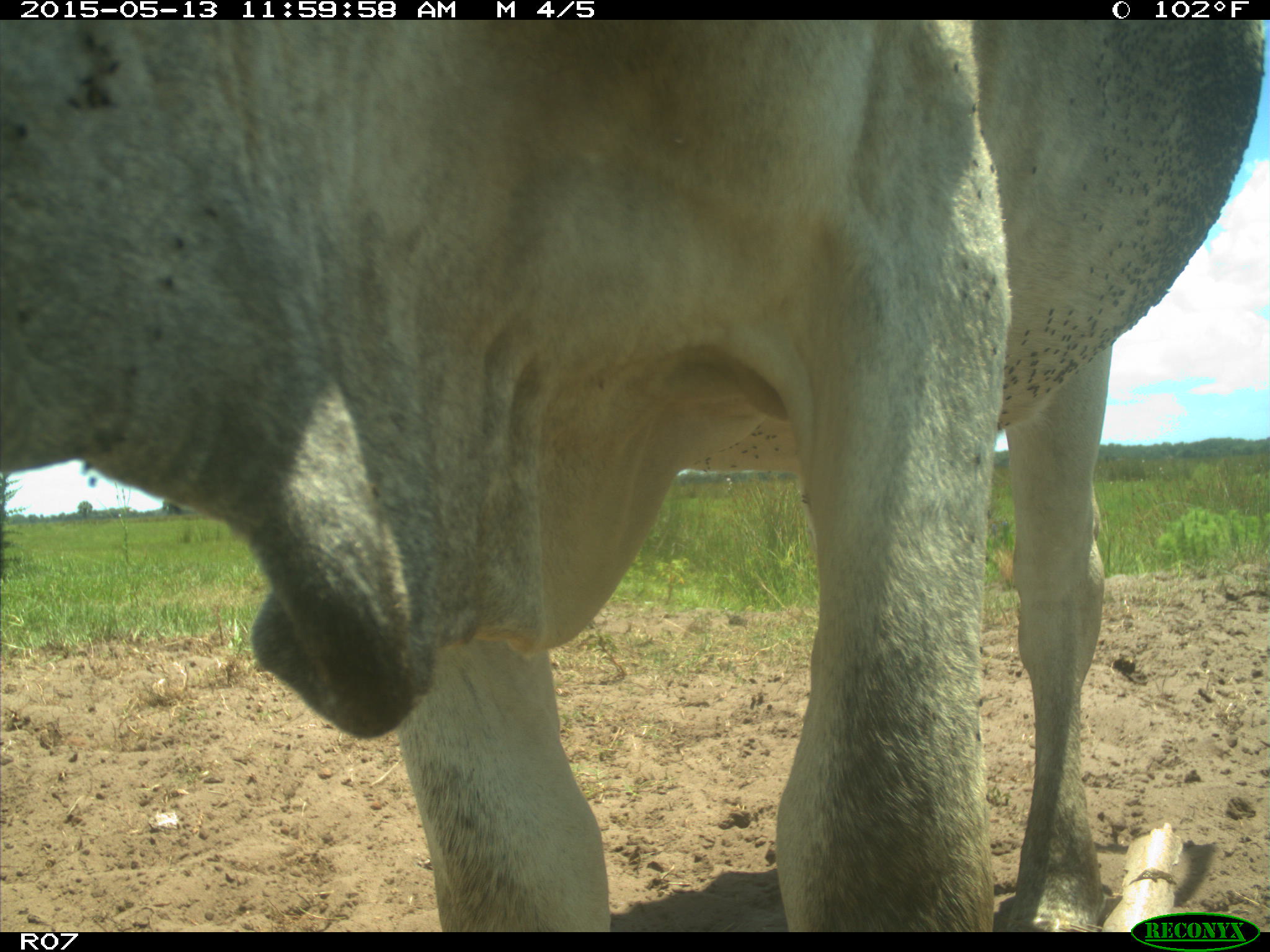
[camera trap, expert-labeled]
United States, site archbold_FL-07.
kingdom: Animalia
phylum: Chordata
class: Mammalia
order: Artiodactyla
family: Bovidae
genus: Bos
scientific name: Bos taurus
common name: domestic cow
Bos taurus (domestic cow).